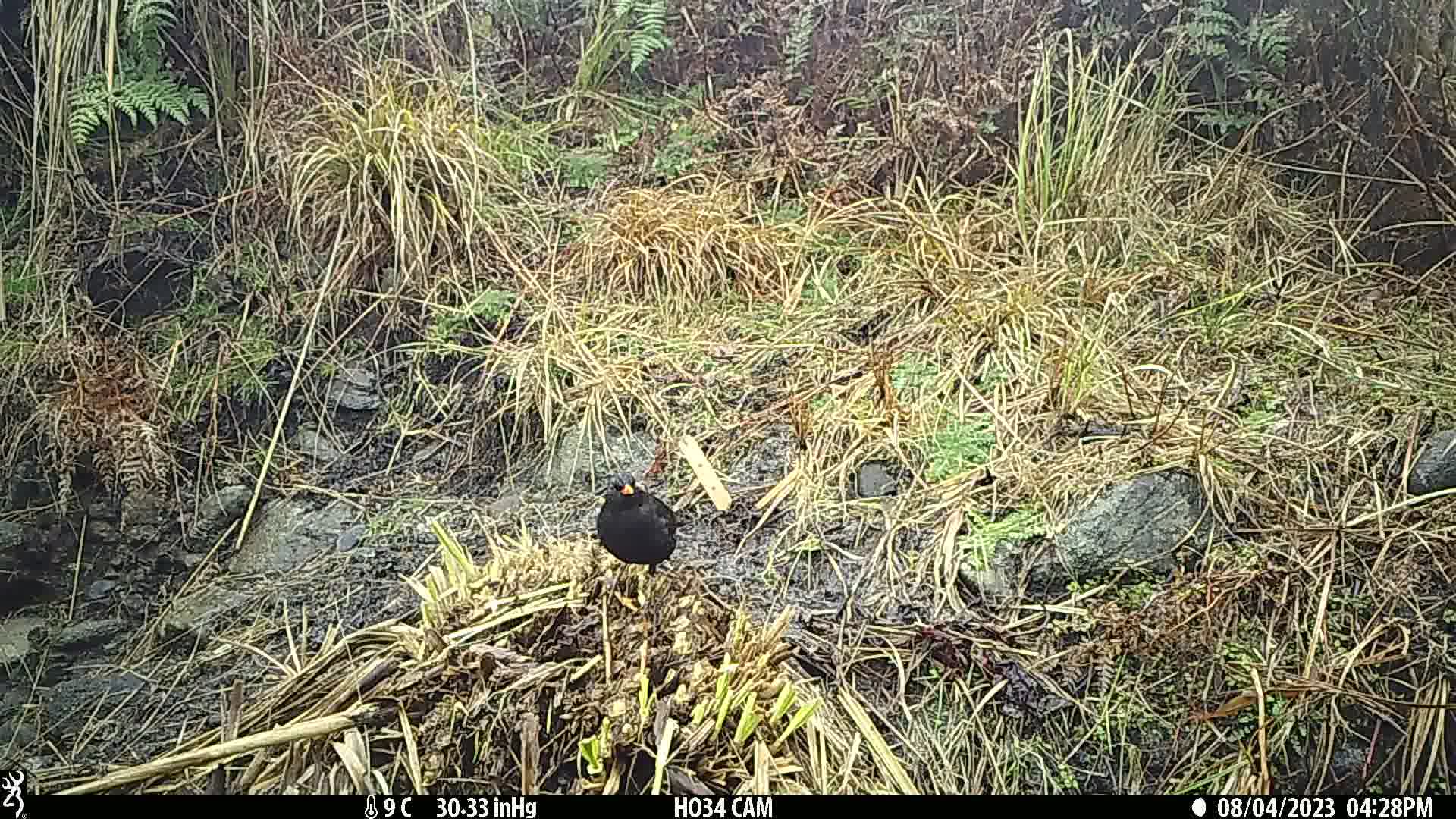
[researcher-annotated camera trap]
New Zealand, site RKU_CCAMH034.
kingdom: Animalia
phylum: Chordata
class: Aves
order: Passeriformes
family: Turdidae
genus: Turdus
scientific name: Turdus merula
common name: eurasian blackbird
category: blackbird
Blackbird (eurasian blackbird) (Turdus merula).